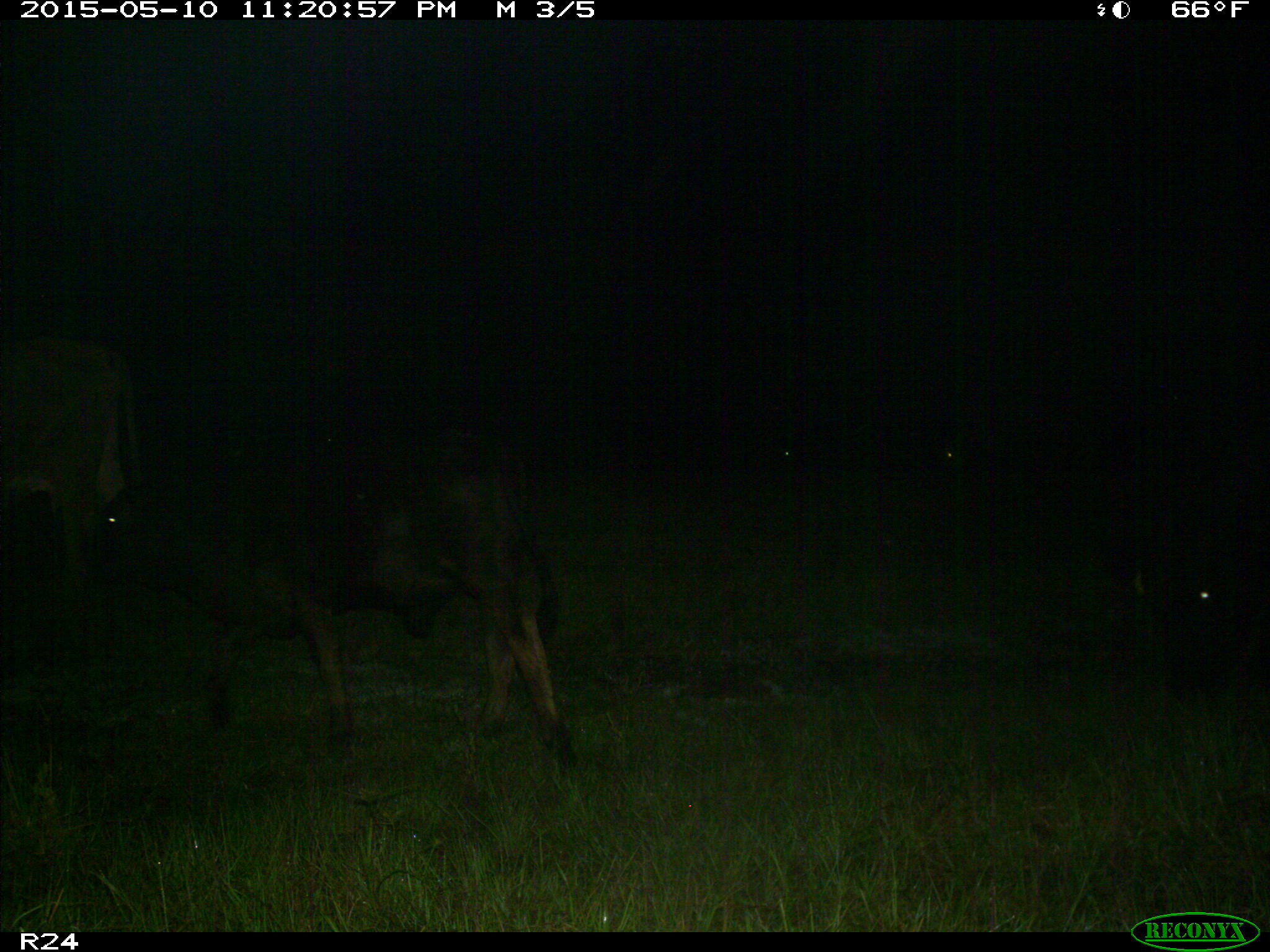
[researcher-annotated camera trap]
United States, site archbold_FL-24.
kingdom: Animalia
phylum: Chordata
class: Mammalia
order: Artiodactyla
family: Bovidae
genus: Bos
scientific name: Bos taurus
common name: domestic cow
Bos taurus (domestic cow).